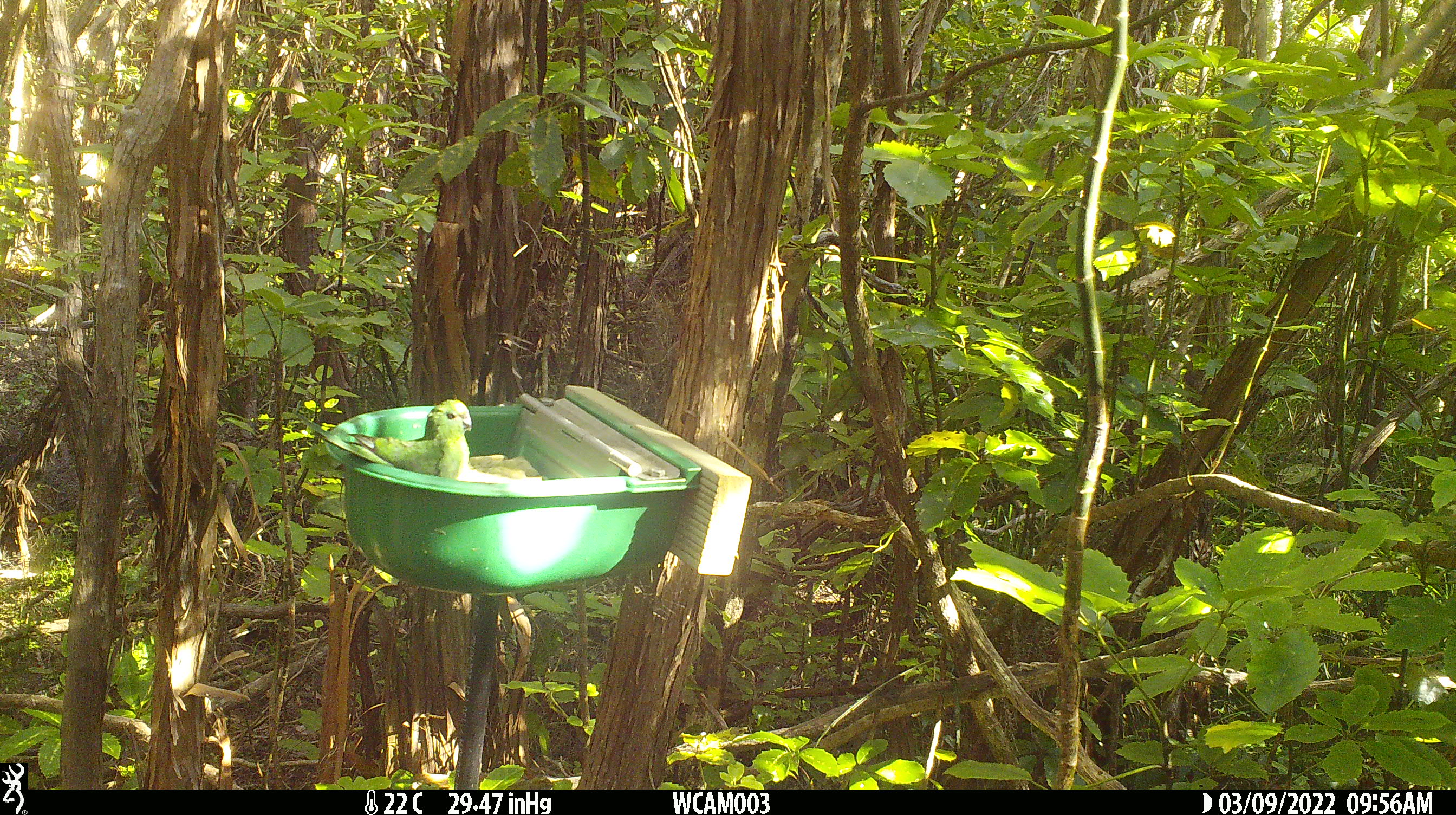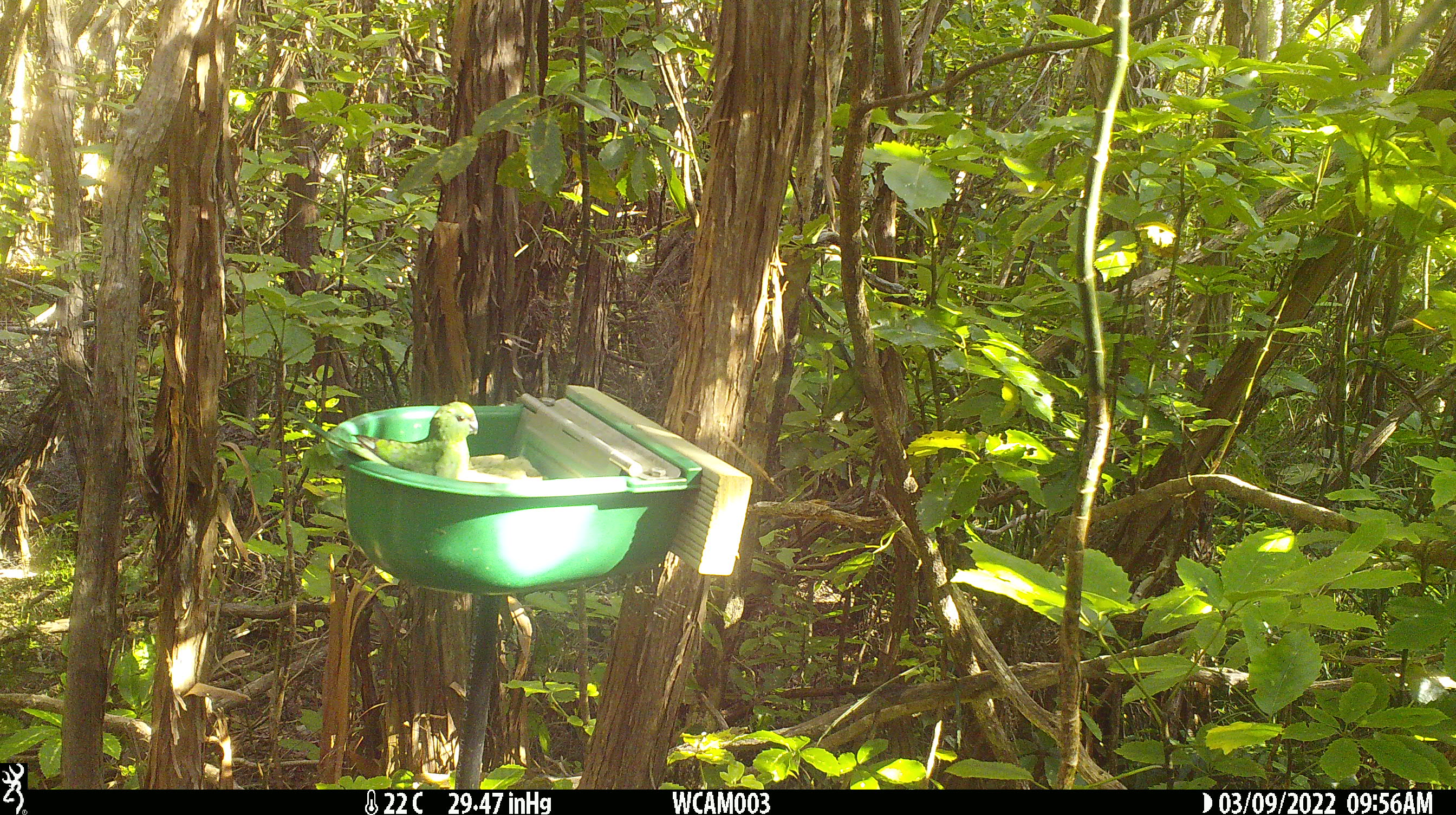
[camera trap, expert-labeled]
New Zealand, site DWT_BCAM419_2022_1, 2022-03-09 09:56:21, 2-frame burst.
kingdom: Animalia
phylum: Chordata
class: Aves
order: Psittaciformes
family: Psittaculidae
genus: Cyanoramphus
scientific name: Cyanoramphus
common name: parakeet